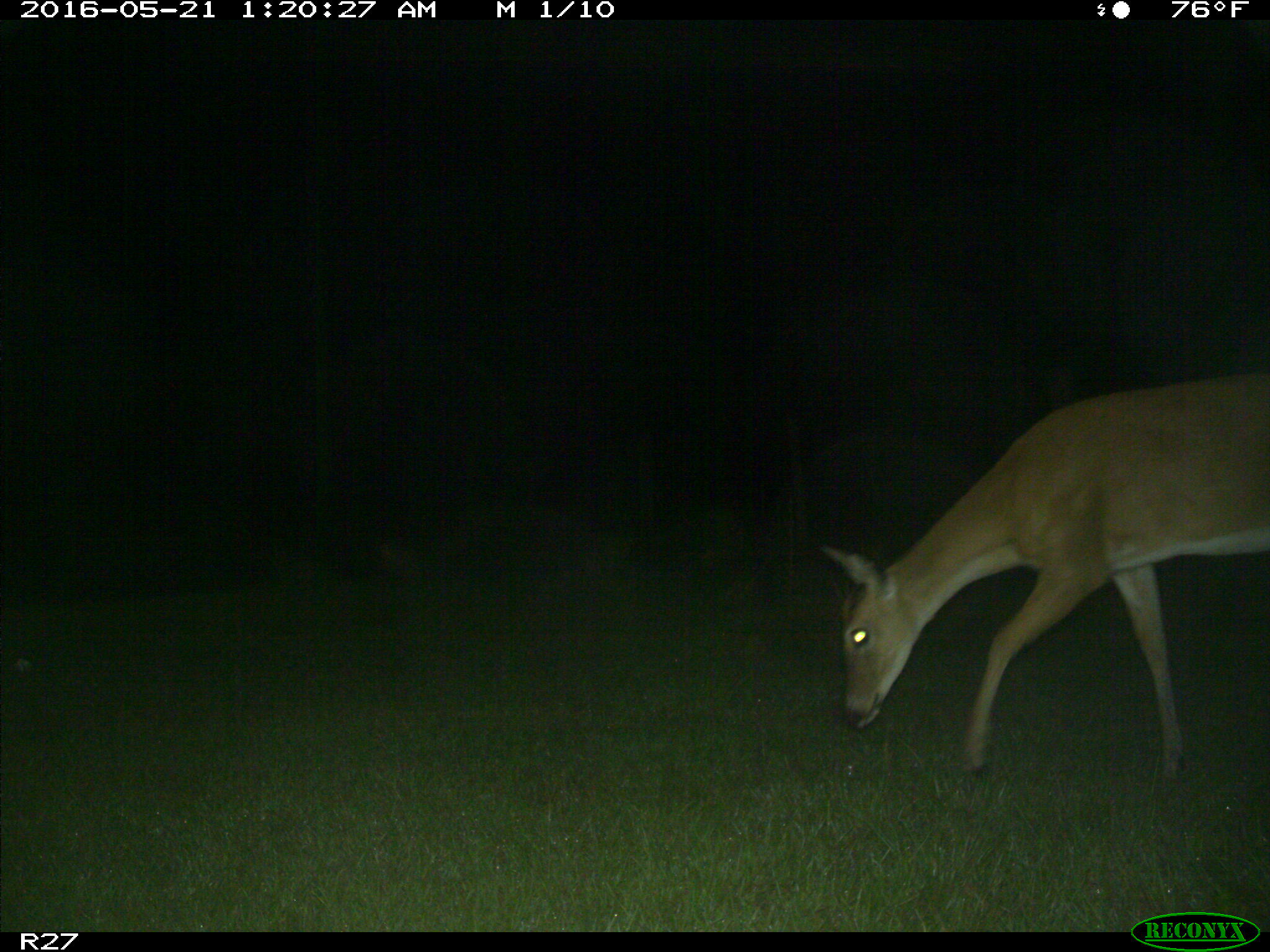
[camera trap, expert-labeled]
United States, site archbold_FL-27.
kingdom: Animalia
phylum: Chordata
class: Mammalia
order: Artiodactyla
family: Cervidae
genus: Odocoileus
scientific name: Odocoileus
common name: deer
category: unidentified deer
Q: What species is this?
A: Unidentified deer (deer) (Odocoileus).